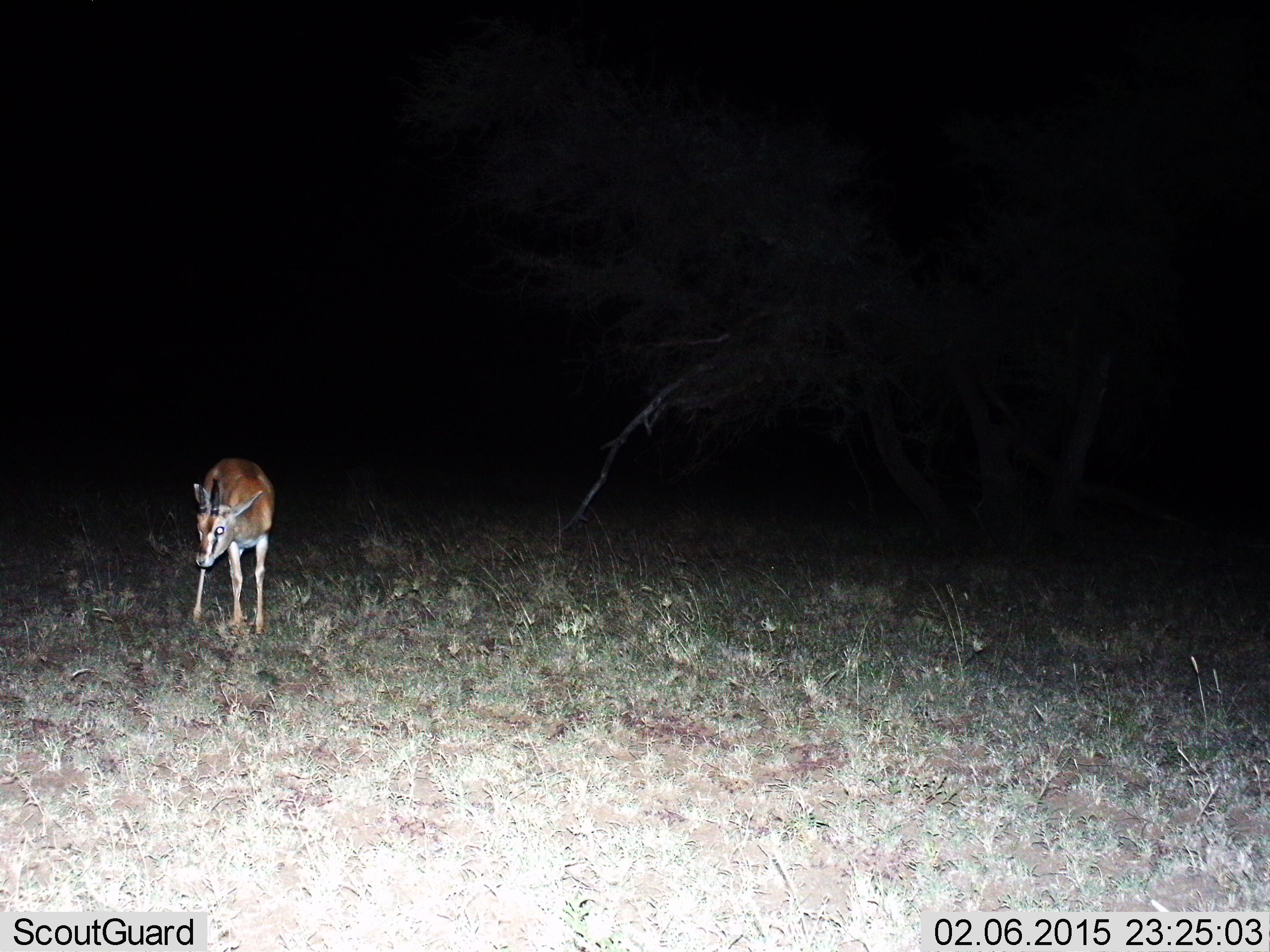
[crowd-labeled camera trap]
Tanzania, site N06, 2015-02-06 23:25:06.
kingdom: Animalia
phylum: Chordata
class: Mammalia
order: Artiodactyla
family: Bovidae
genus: Eudorcas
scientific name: Eudorcas thomsonii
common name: thomson's gazelle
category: gazellethomsons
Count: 1.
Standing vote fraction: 90%.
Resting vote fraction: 0%.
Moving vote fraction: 10%.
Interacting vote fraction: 0%.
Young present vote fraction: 0%.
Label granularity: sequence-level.